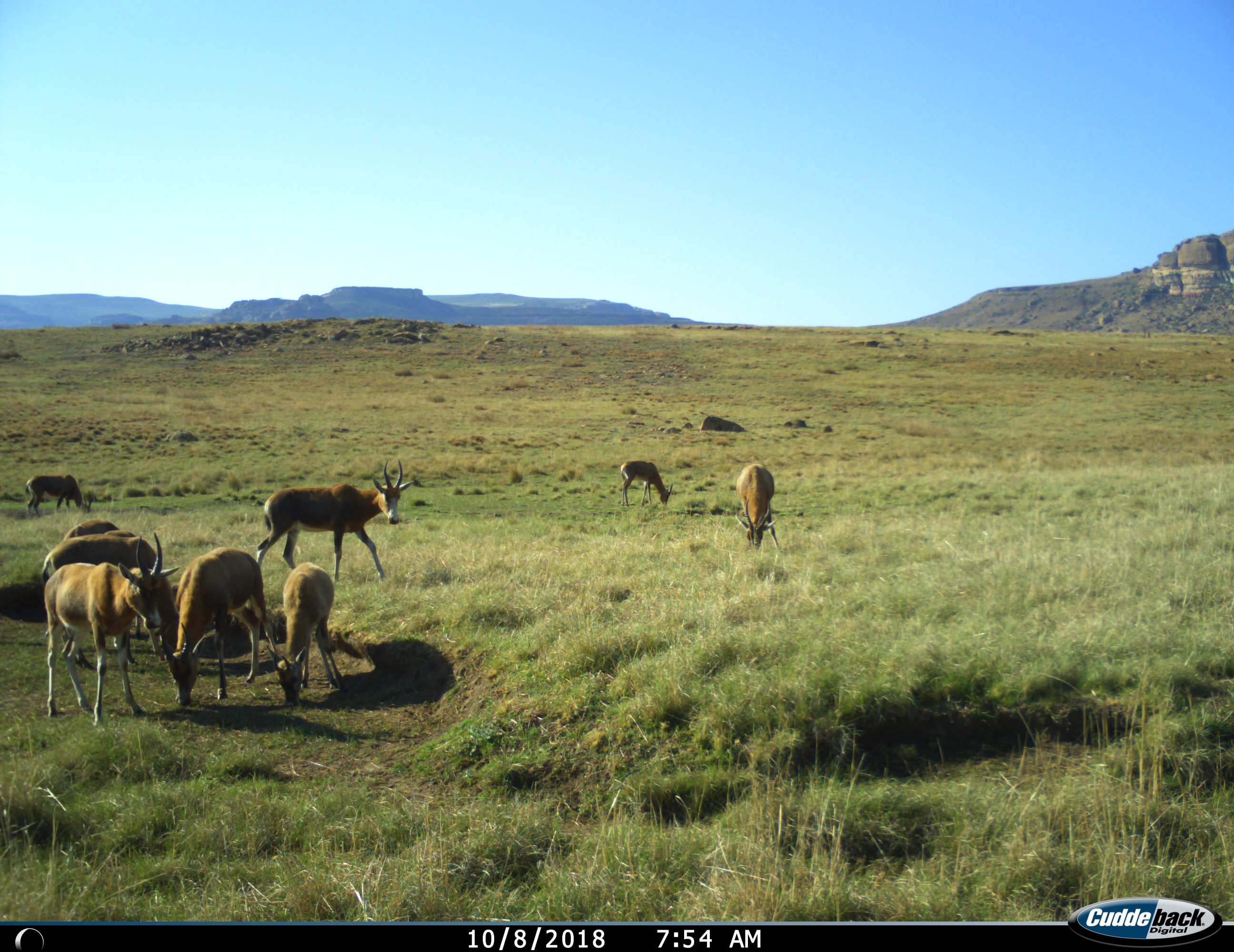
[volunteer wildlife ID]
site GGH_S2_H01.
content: unidentified animal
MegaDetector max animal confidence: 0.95